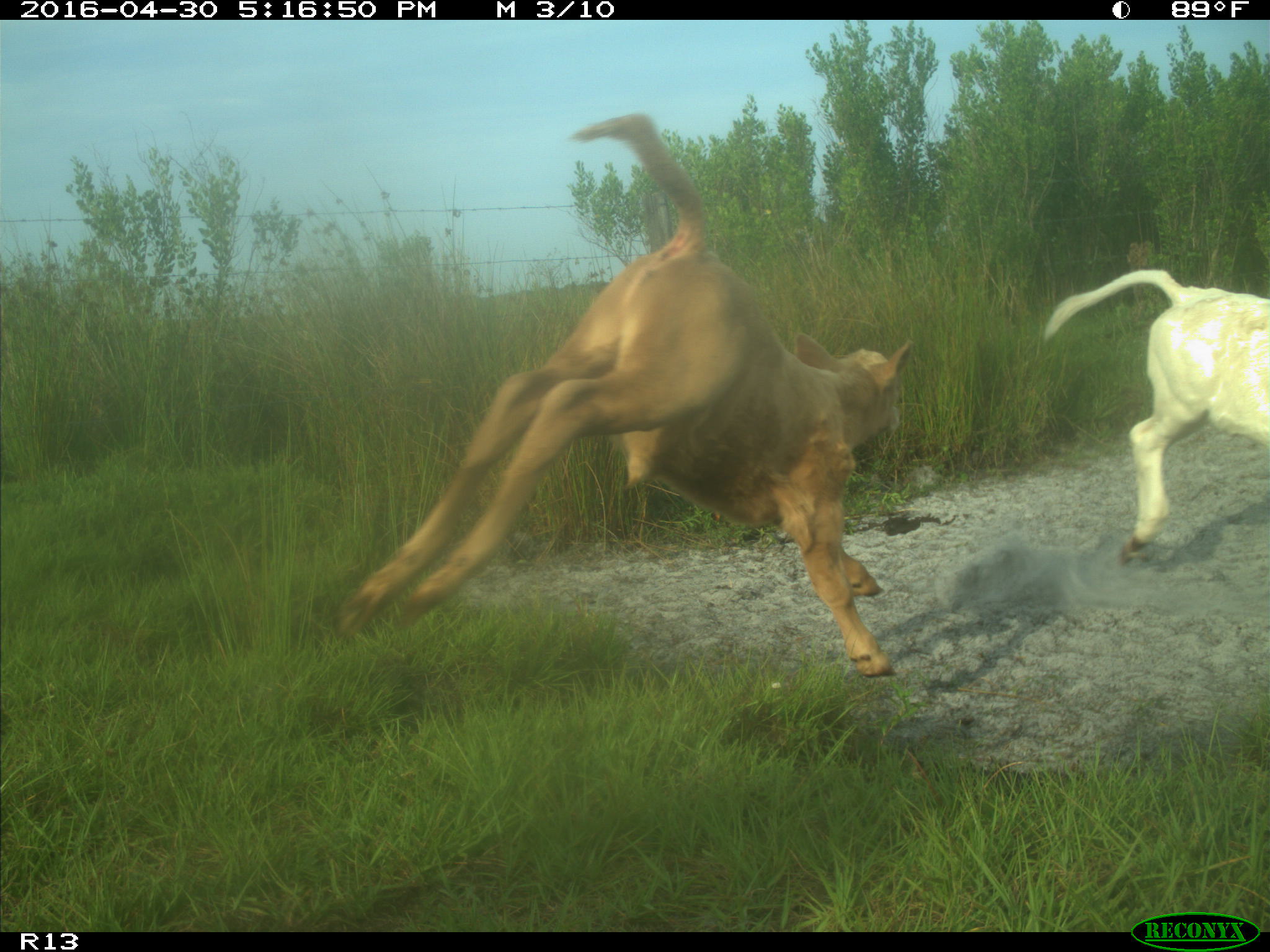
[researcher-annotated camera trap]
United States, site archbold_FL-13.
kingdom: Animalia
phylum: Chordata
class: Mammalia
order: Artiodactyla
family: Bovidae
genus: Bos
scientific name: Bos taurus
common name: domestic cow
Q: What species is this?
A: Bos taurus (domestic cow).